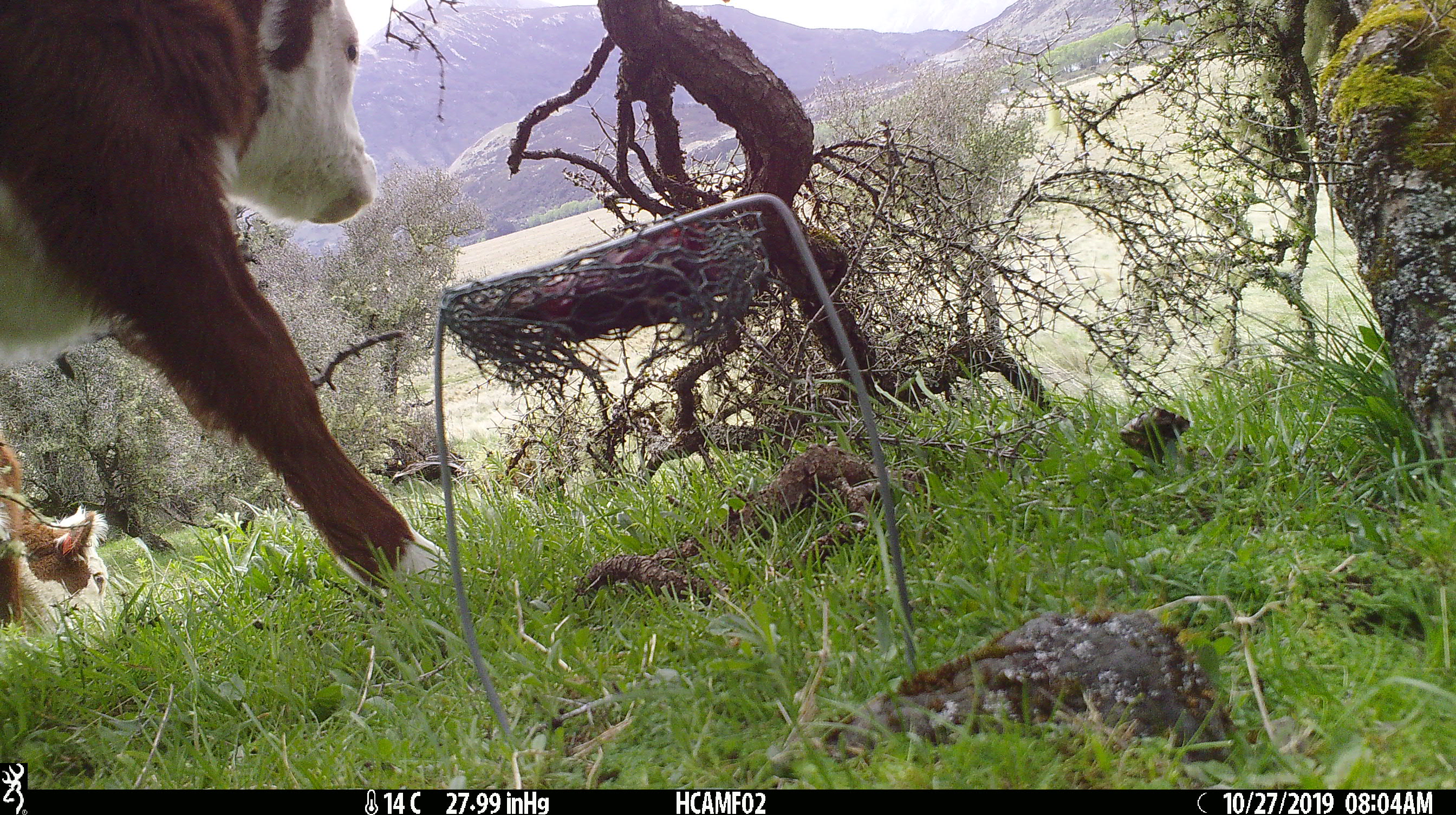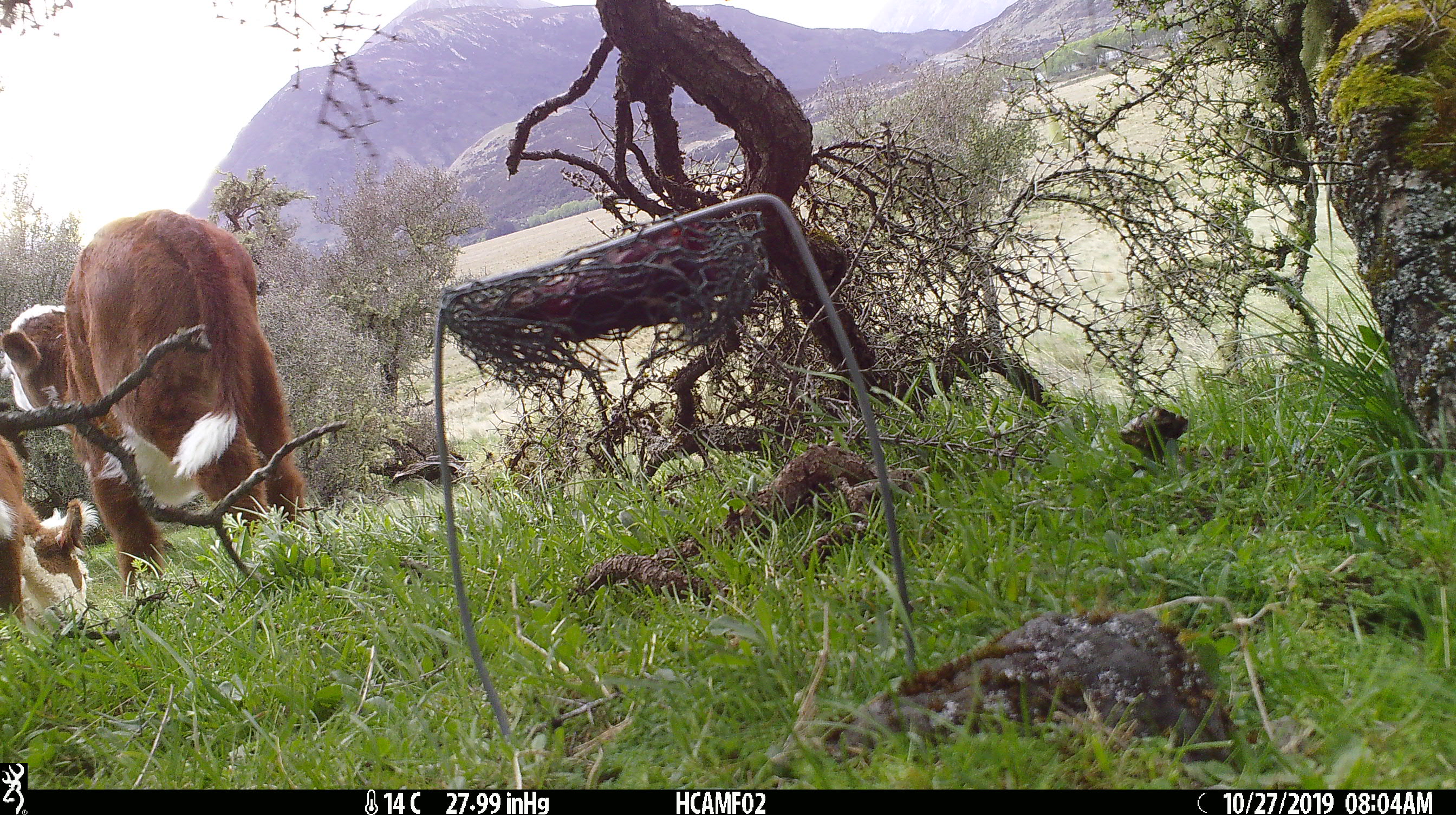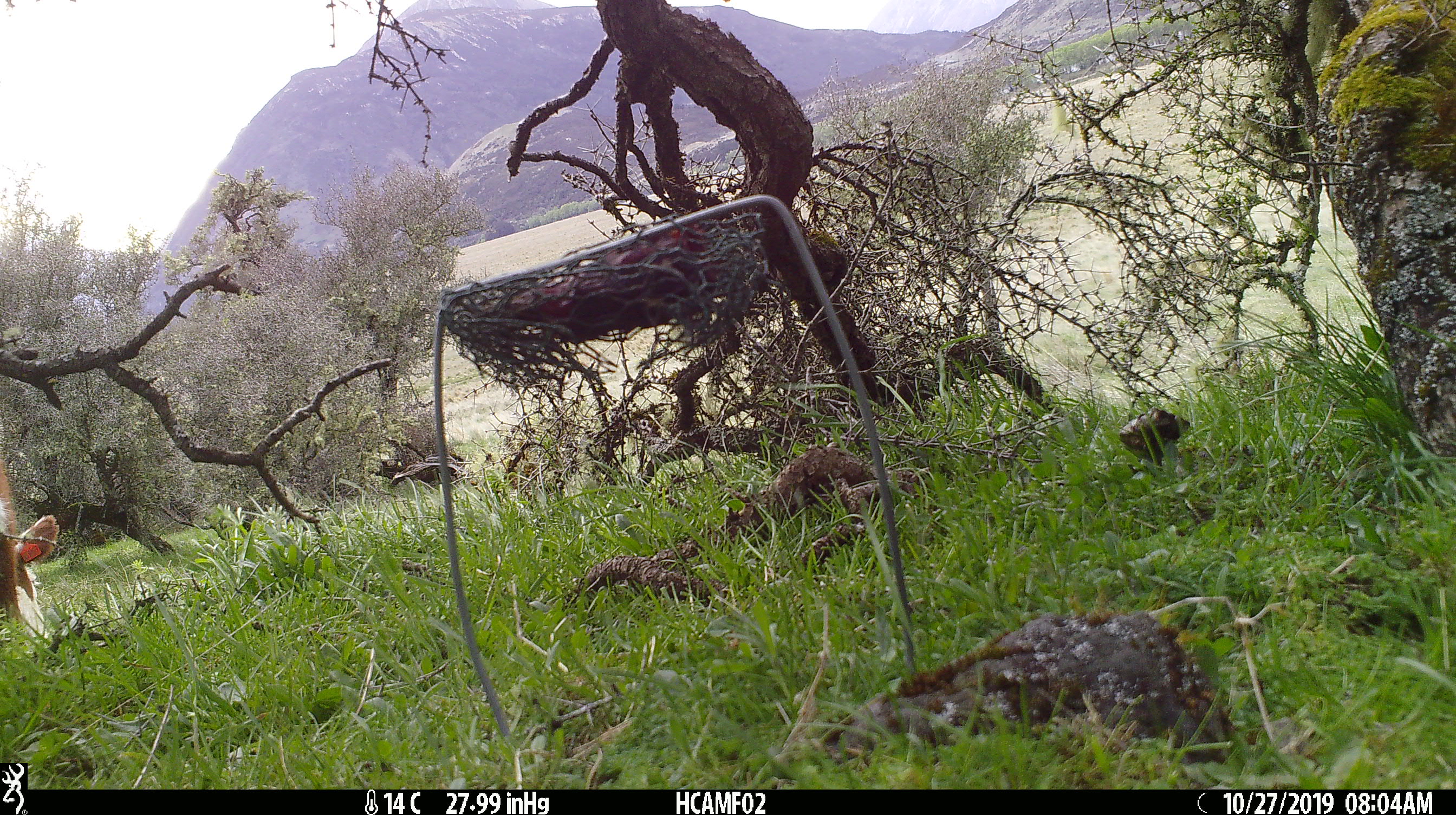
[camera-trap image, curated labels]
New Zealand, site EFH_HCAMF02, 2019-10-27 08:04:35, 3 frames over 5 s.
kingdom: Animalia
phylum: Chordata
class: Mammalia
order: Artiodactyla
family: Bovidae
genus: Bos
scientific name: Bos taurus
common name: domestic cow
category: cow